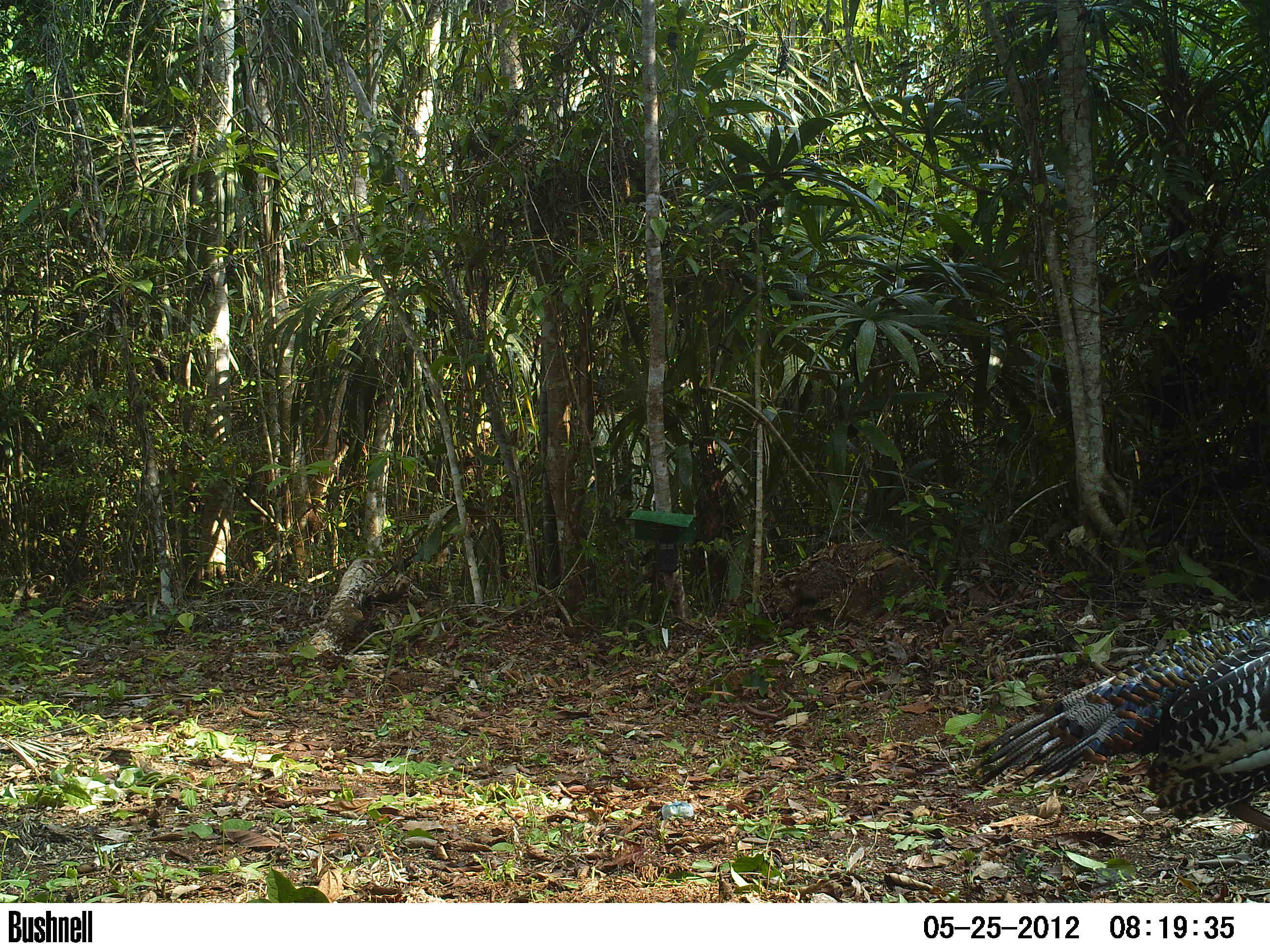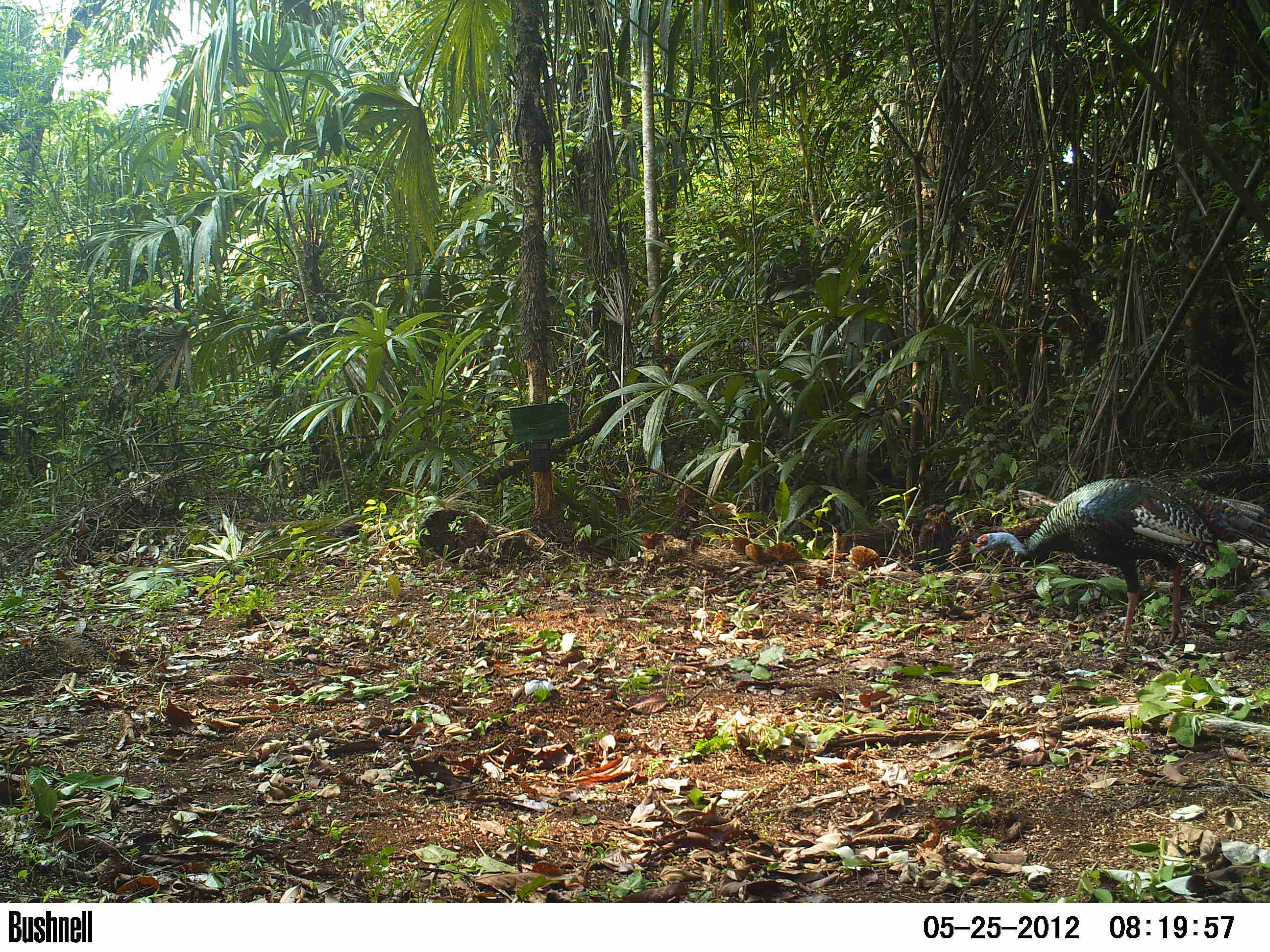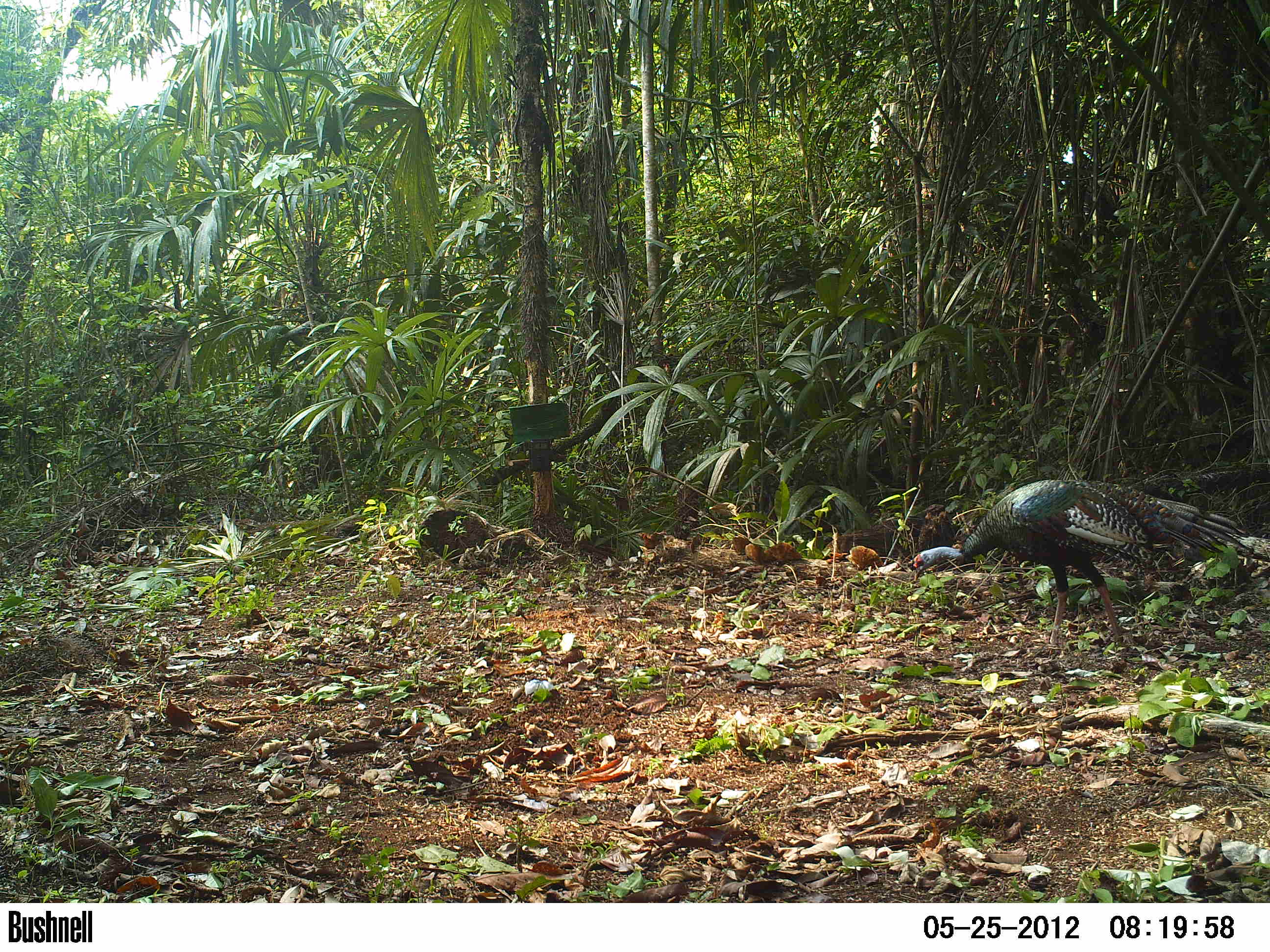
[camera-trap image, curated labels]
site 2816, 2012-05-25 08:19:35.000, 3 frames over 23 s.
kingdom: Animalia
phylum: Chordata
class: Aves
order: Galliformes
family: Phasianidae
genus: Meleagris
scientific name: Meleagris ocellata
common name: ocellated turkey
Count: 1.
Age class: adult.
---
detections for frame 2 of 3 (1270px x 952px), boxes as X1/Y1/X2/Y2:
meleagris ocellata: 970/476/1270/648